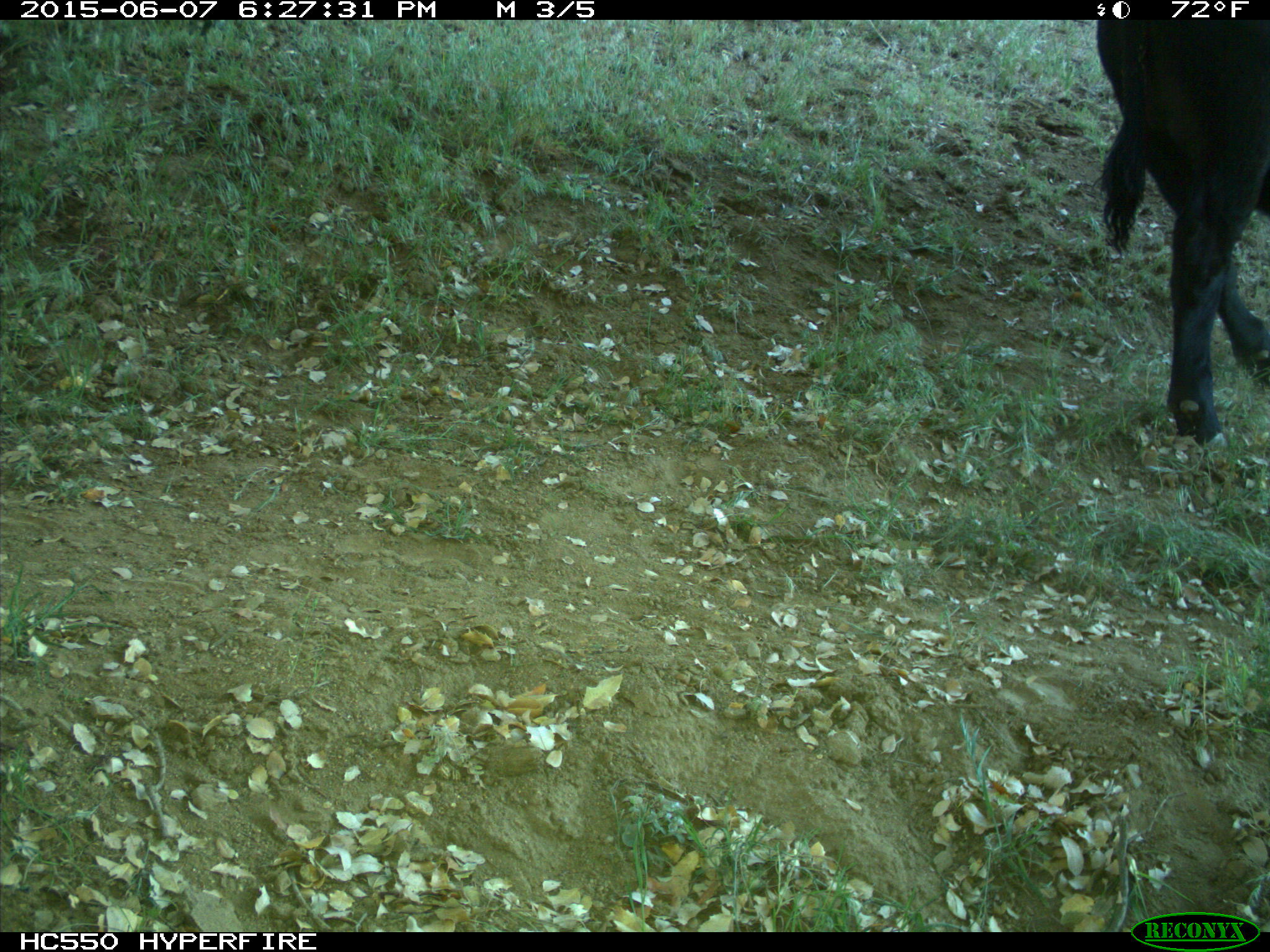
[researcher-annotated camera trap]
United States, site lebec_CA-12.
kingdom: Animalia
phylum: Chordata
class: Mammalia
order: Artiodactyla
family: Bovidae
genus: Bos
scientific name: Bos taurus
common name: domestic cow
Bos taurus (domestic cow).